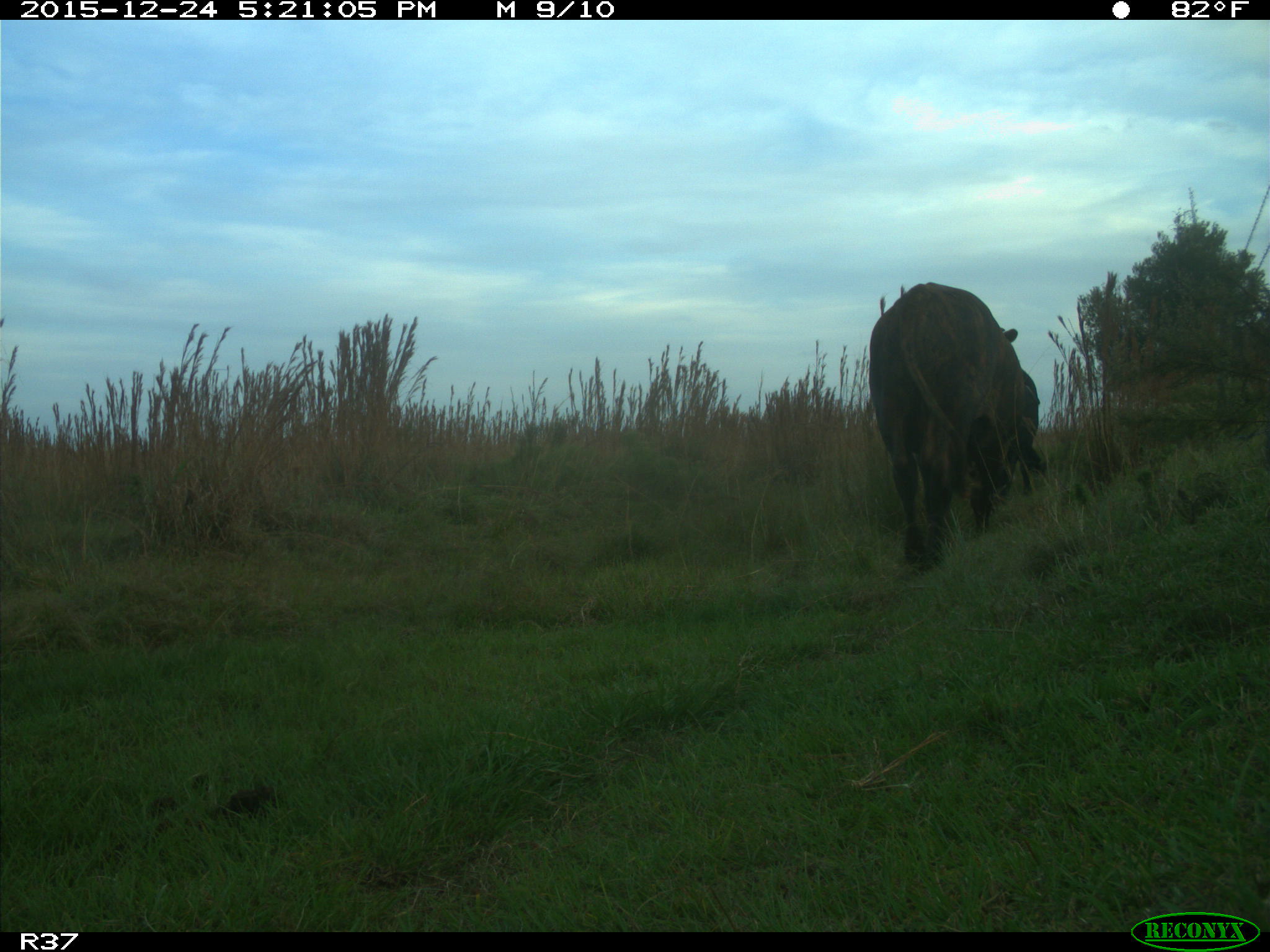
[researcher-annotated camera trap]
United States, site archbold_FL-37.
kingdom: Animalia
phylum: Chordata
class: Mammalia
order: Artiodactyla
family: Bovidae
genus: Bos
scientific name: Bos taurus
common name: domestic cow